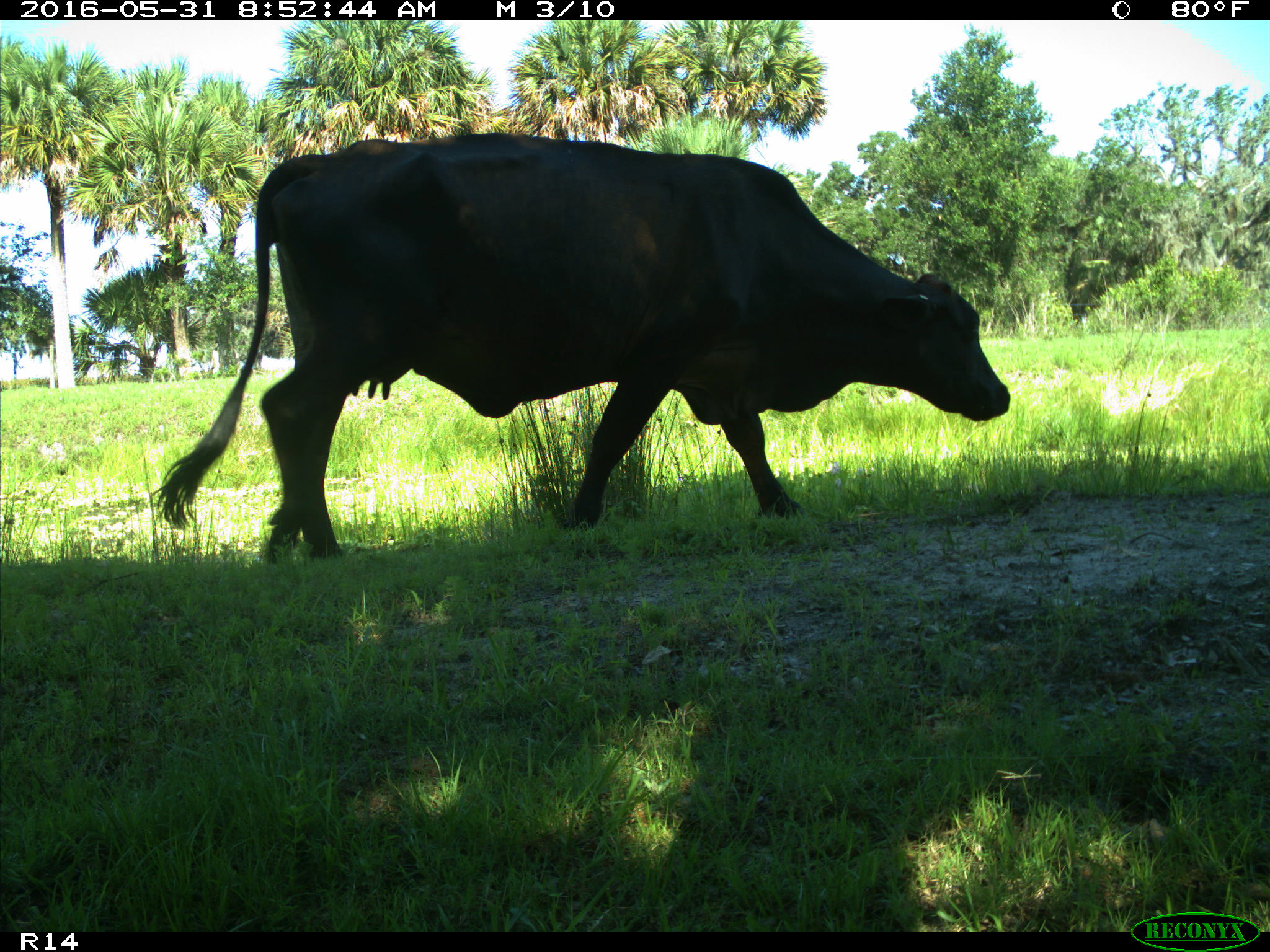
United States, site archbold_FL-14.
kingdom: Animalia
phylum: Chordata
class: Mammalia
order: Artiodactyla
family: Bovidae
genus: Bos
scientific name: Bos taurus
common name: domestic cow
Bos taurus (domestic cow).